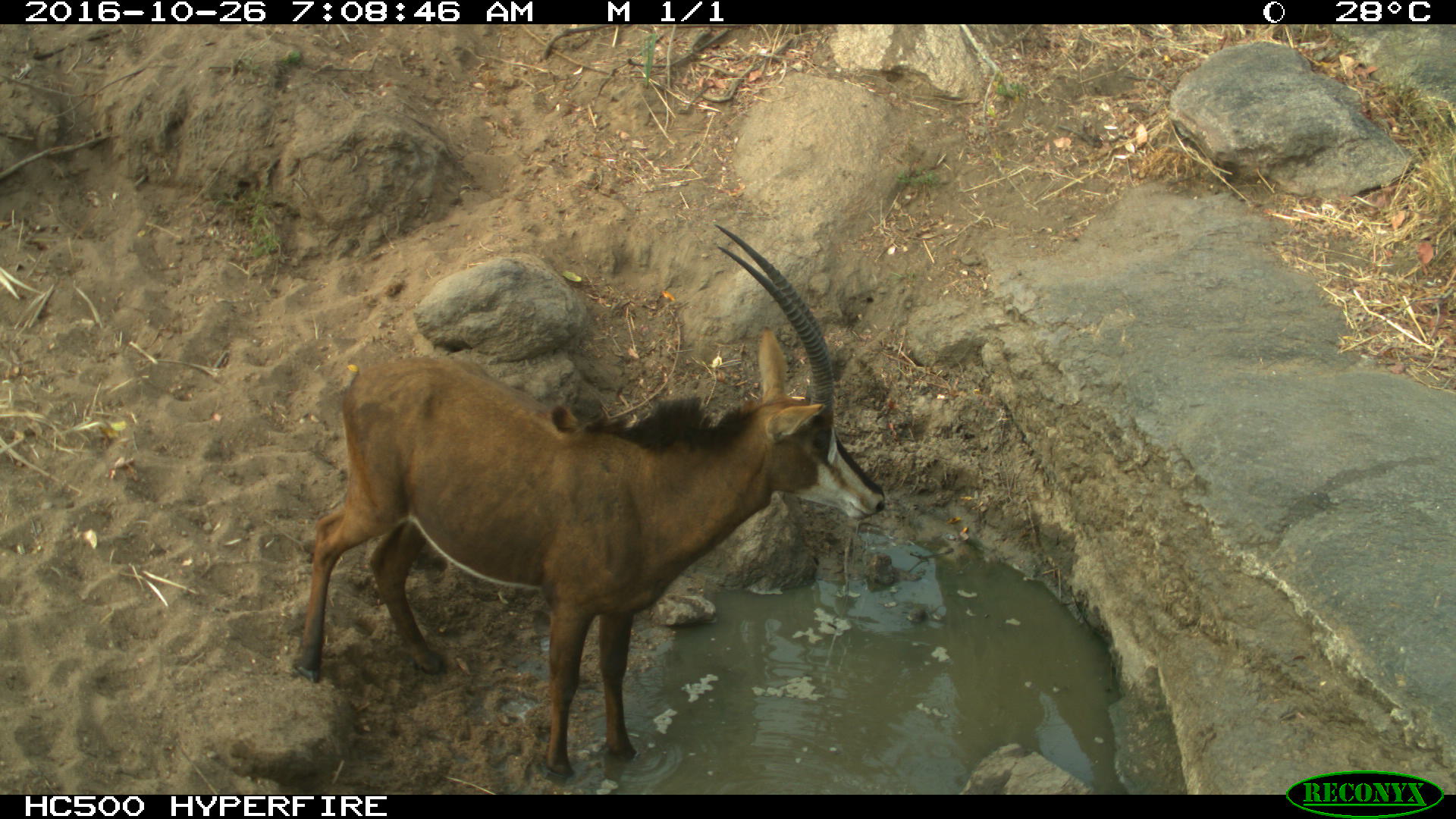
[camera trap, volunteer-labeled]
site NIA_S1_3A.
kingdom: Animalia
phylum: Chordata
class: Mammalia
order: Artiodactyla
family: Bovidae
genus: Hippotragus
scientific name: Hippotragus niger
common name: sable antelope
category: sable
Sable (sable antelope) (Hippotragus niger), count 1. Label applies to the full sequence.